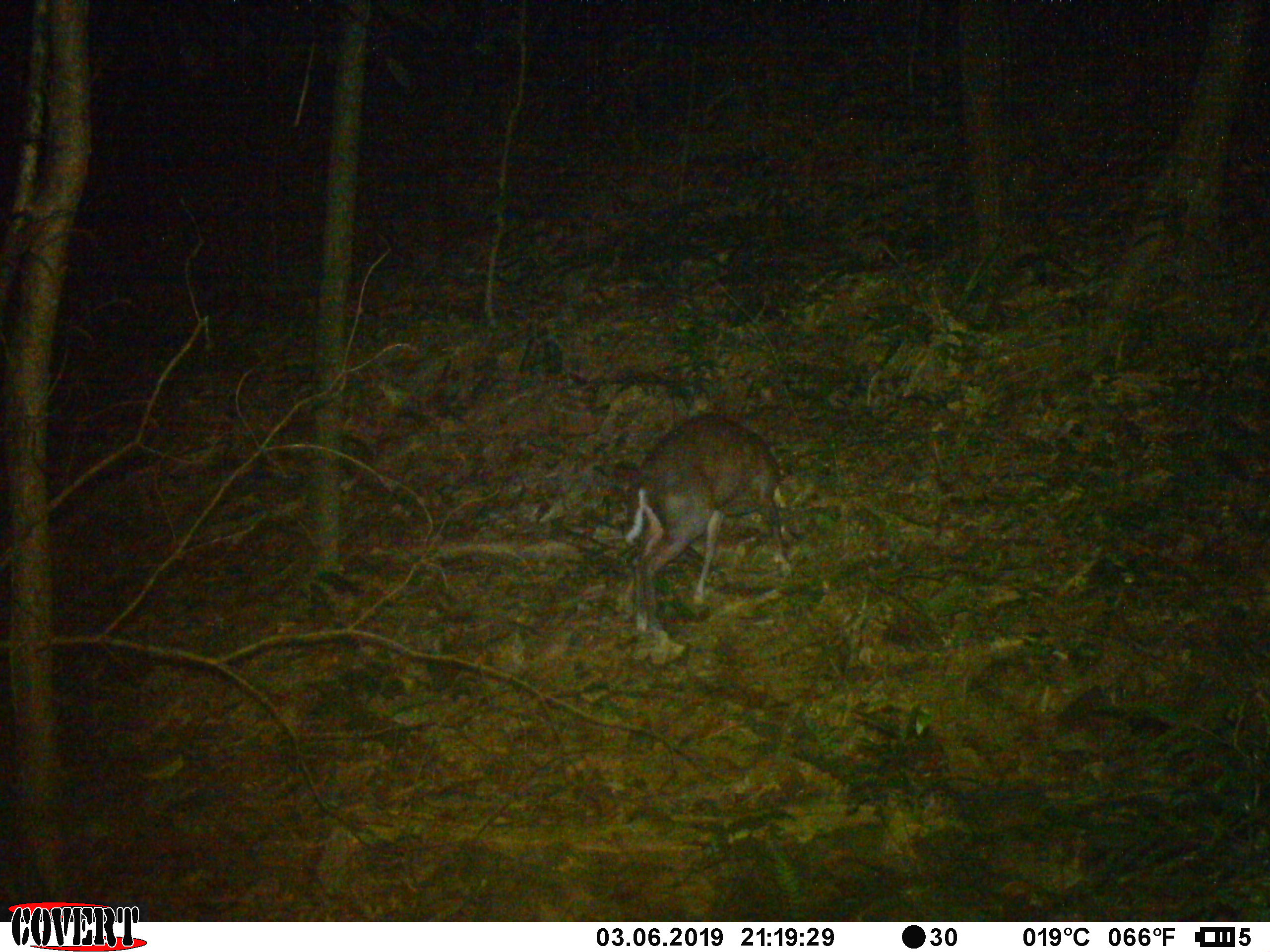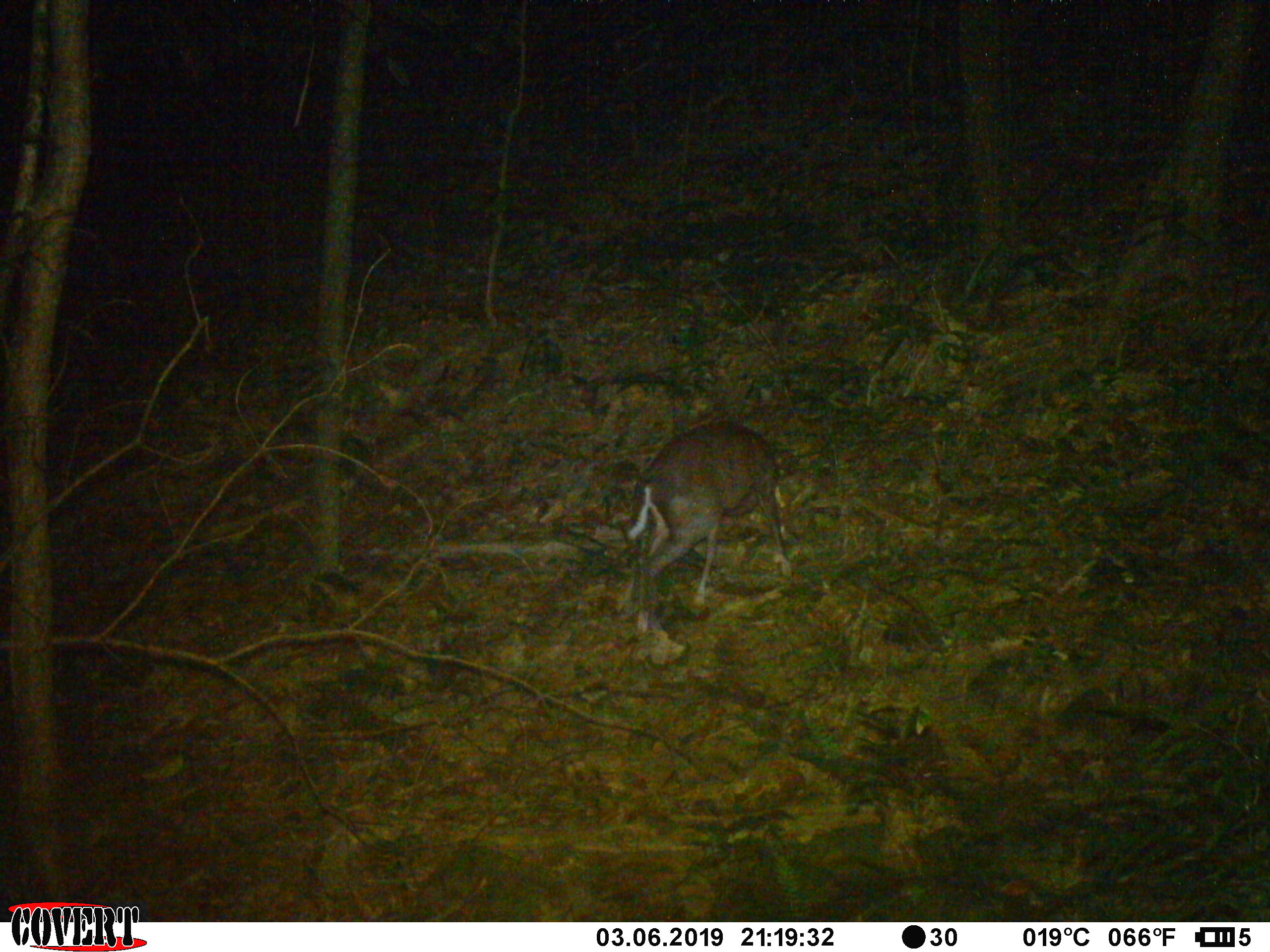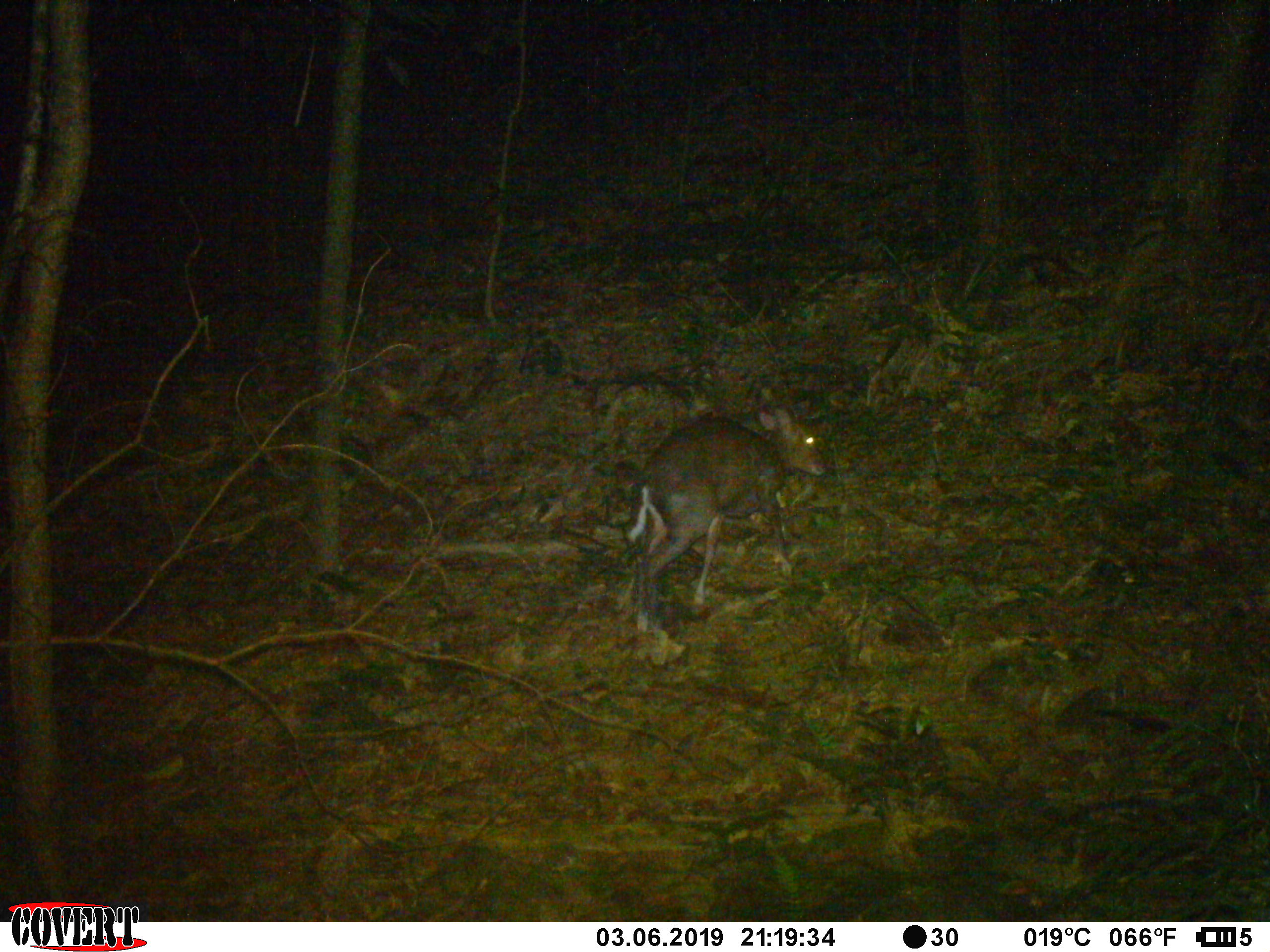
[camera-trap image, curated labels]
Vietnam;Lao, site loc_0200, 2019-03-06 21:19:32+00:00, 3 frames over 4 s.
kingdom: Animalia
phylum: Chordata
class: Mammalia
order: Artiodactyla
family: Cervidae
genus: Muntiacus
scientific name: Muntiacus rooseveltorum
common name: roosevelt's muntjac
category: roosevelts muntjac group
Roosevelts muntjac group (roosevelt's muntjac) (Muntiacus rooseveltorum). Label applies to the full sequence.